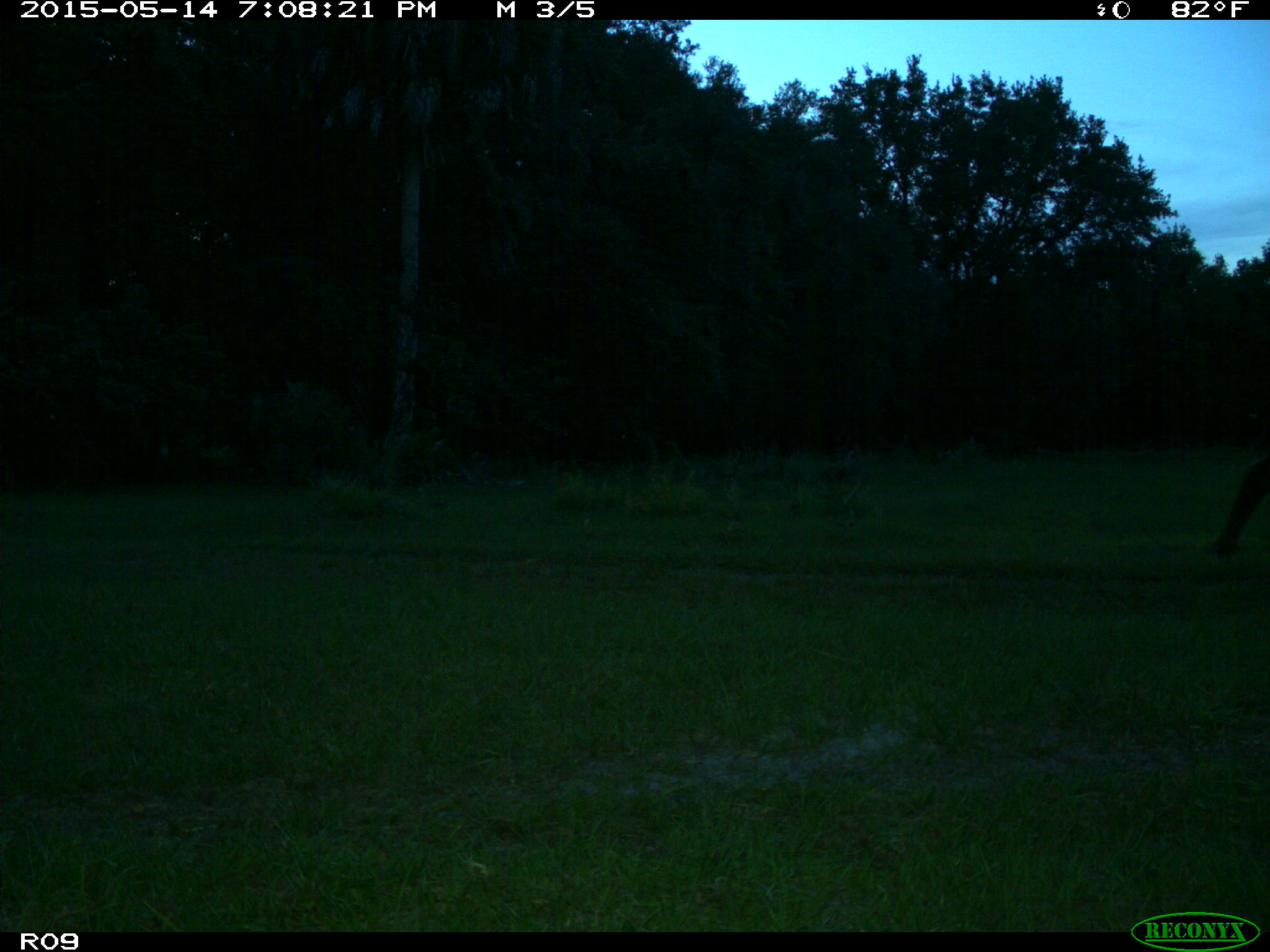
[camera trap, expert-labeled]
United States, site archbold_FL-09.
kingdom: Animalia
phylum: Chordata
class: Mammalia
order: Artiodactyla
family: Bovidae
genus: Bos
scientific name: Bos taurus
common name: domestic cow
Bos taurus (domestic cow).